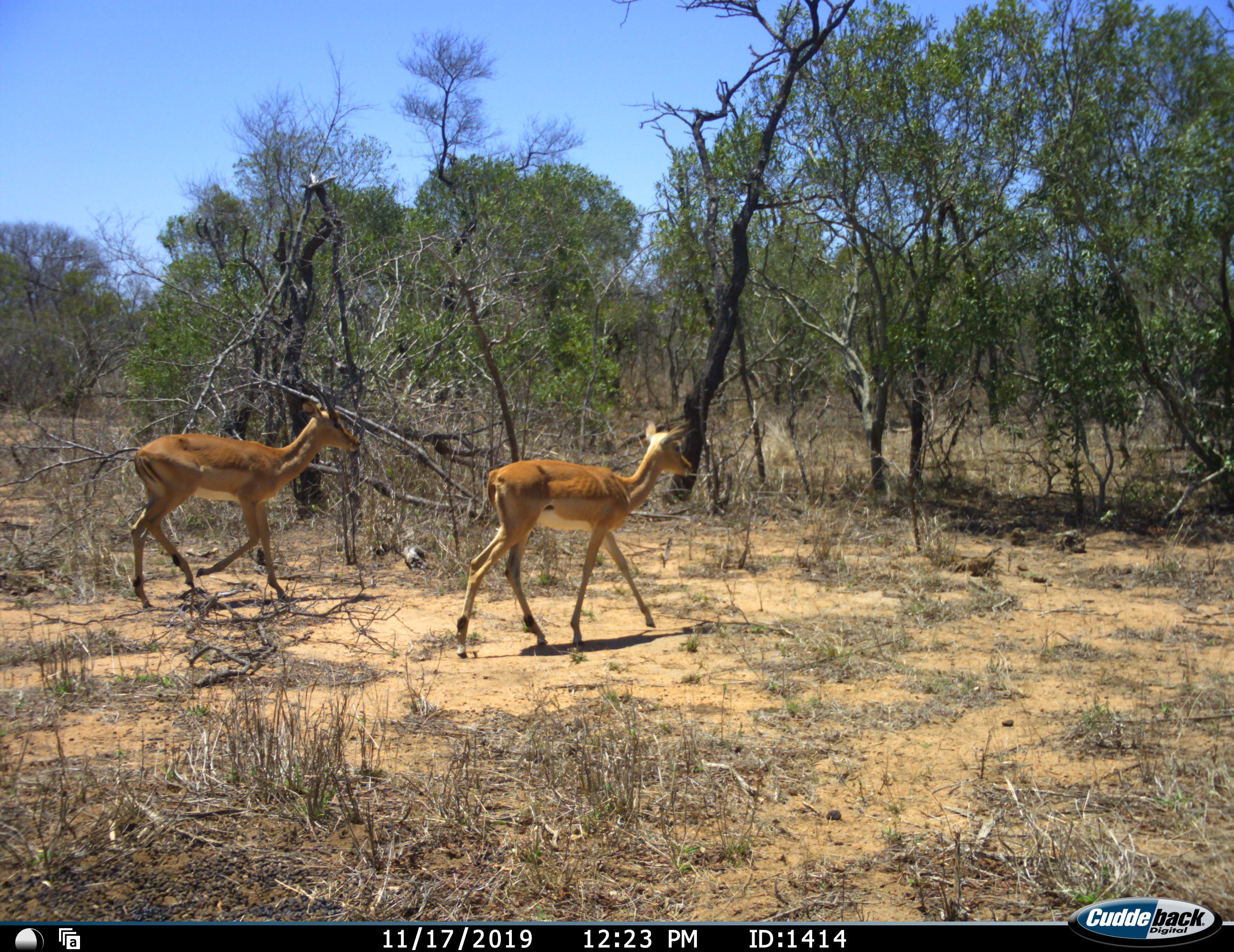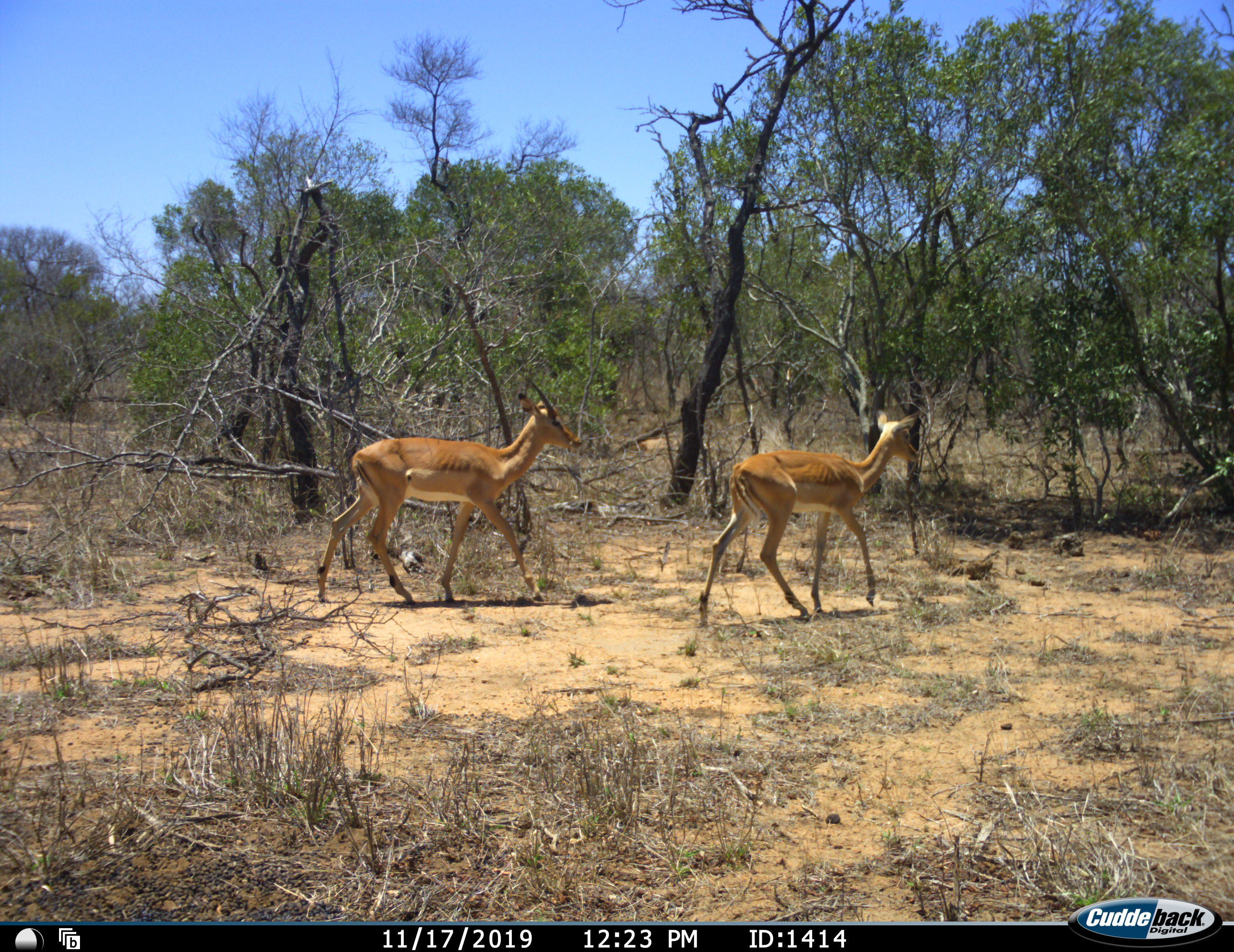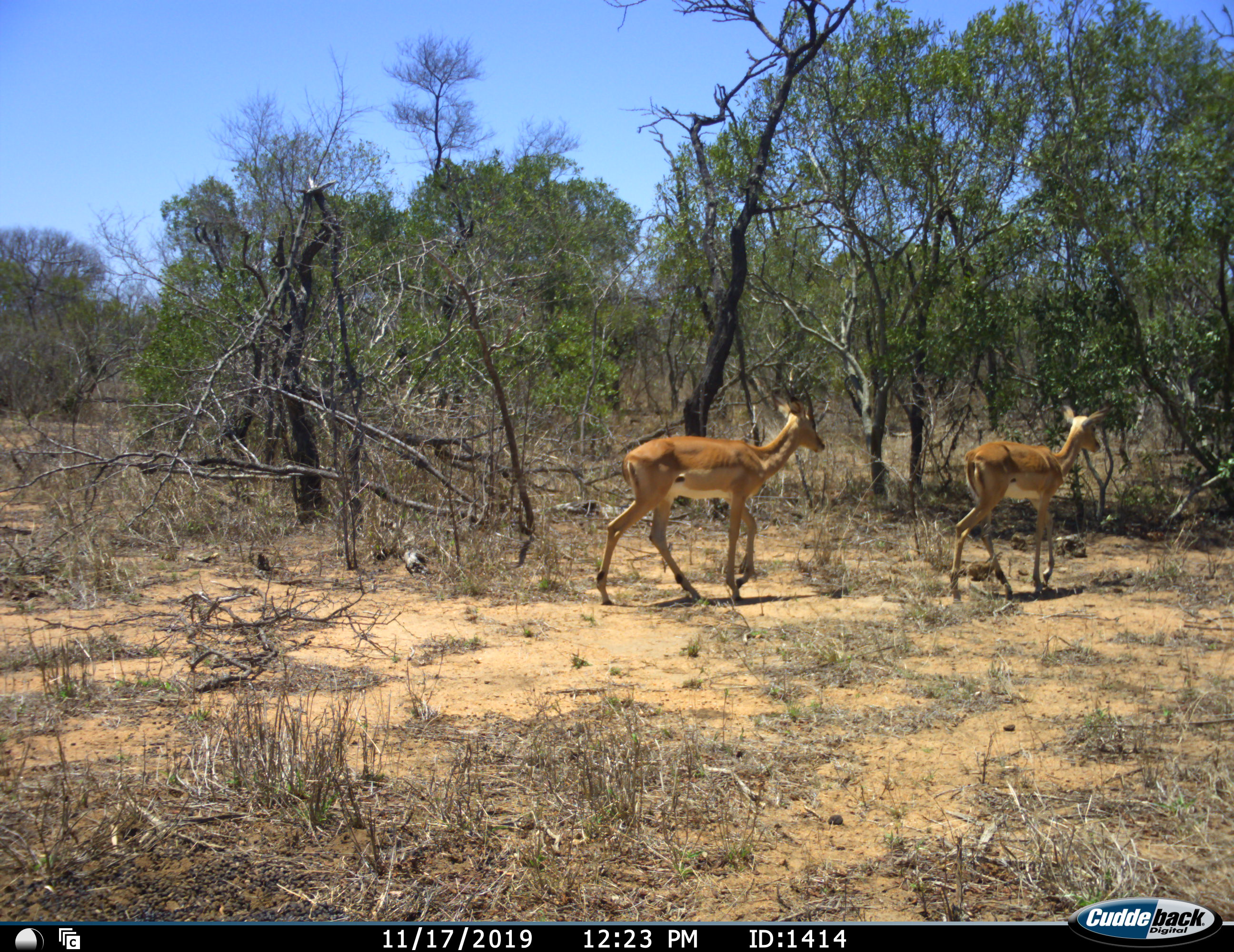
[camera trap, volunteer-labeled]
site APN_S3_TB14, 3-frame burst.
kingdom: Animalia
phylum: Chordata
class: Mammalia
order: Artiodactyla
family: Bovidae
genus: Aepyceros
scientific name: Aepyceros melampus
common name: impala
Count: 2.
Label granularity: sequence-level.